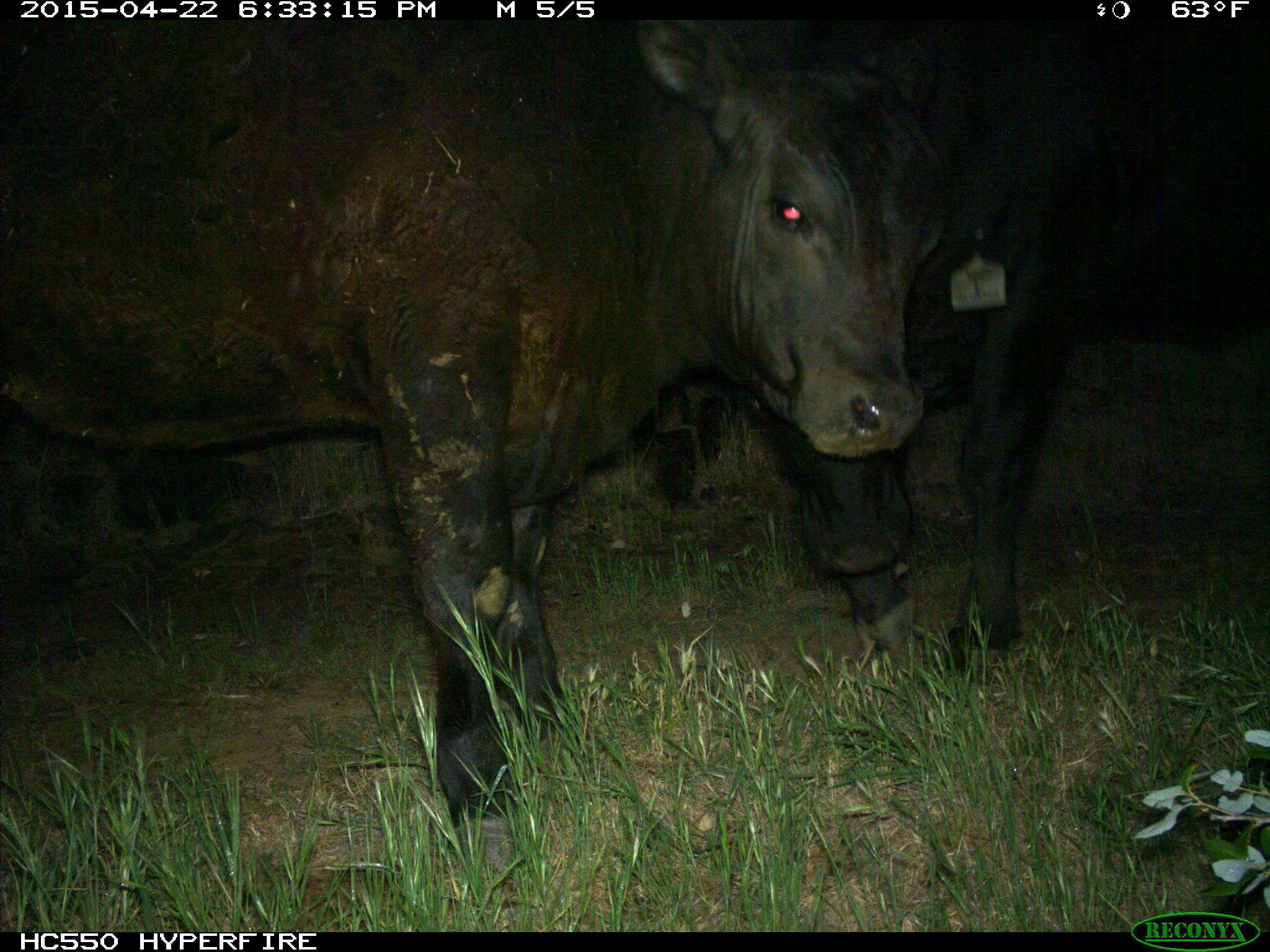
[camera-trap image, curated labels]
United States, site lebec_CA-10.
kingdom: Animalia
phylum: Chordata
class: Mammalia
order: Artiodactyla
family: Bovidae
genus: Bos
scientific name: Bos taurus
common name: domestic cow